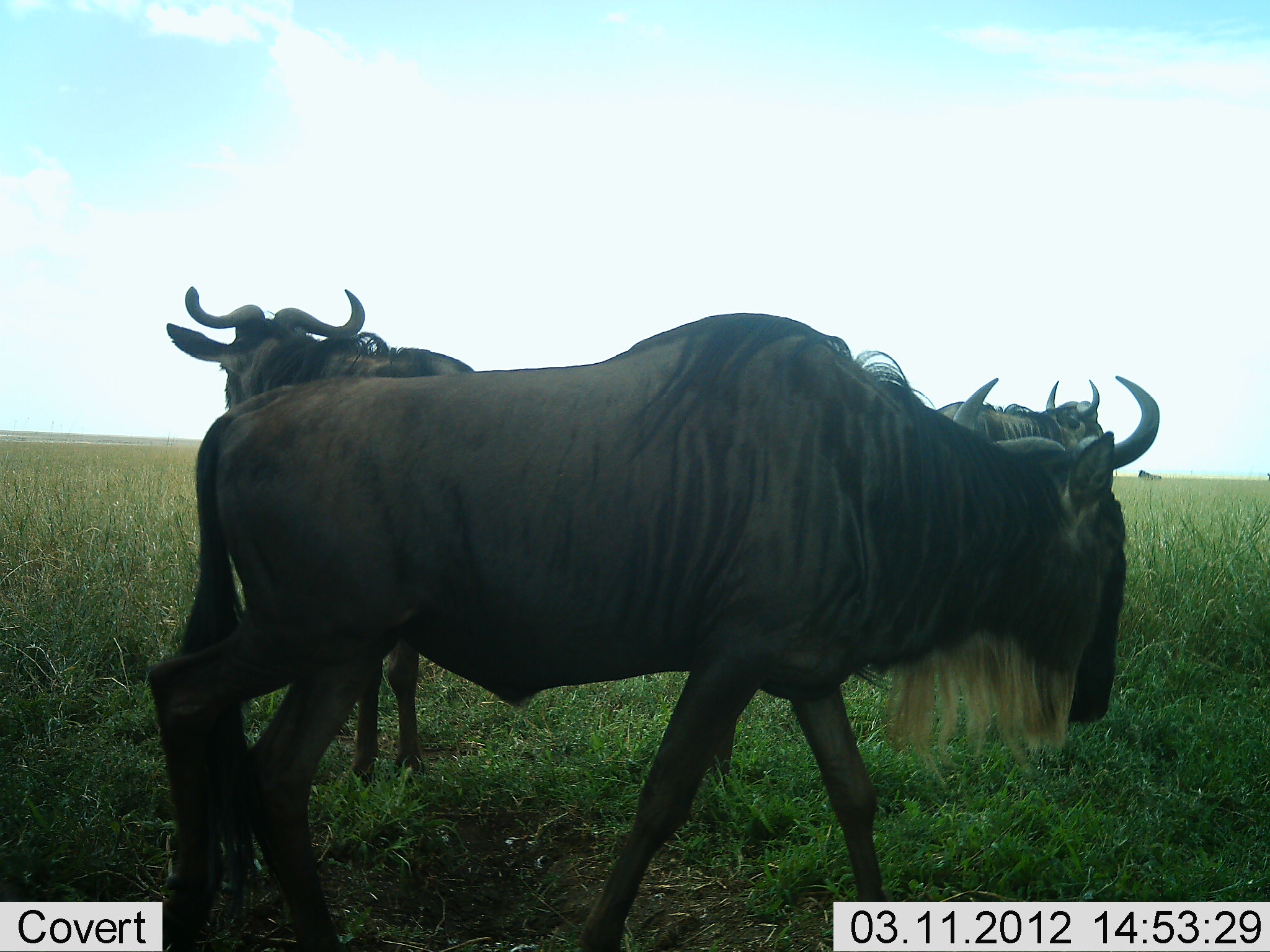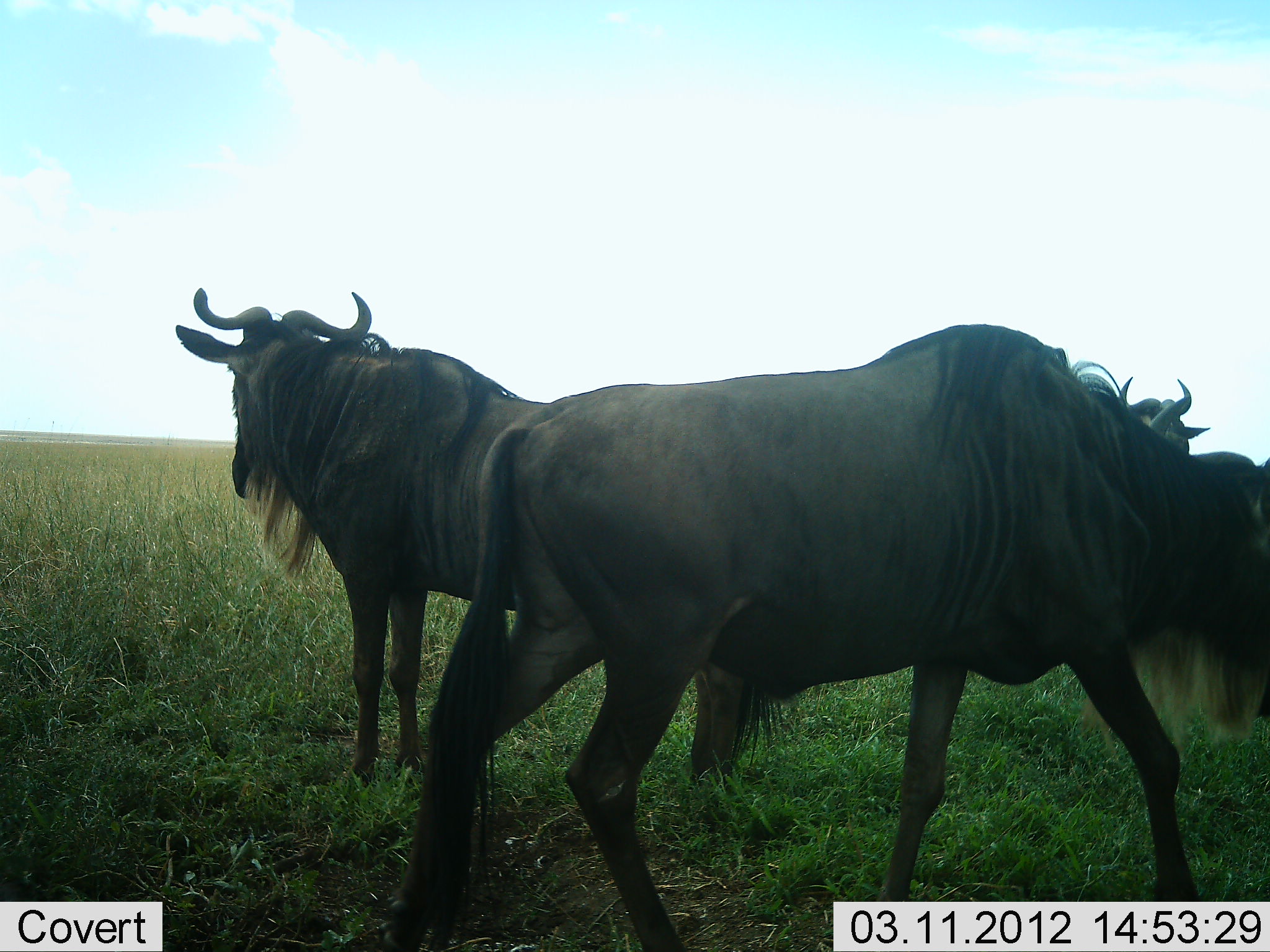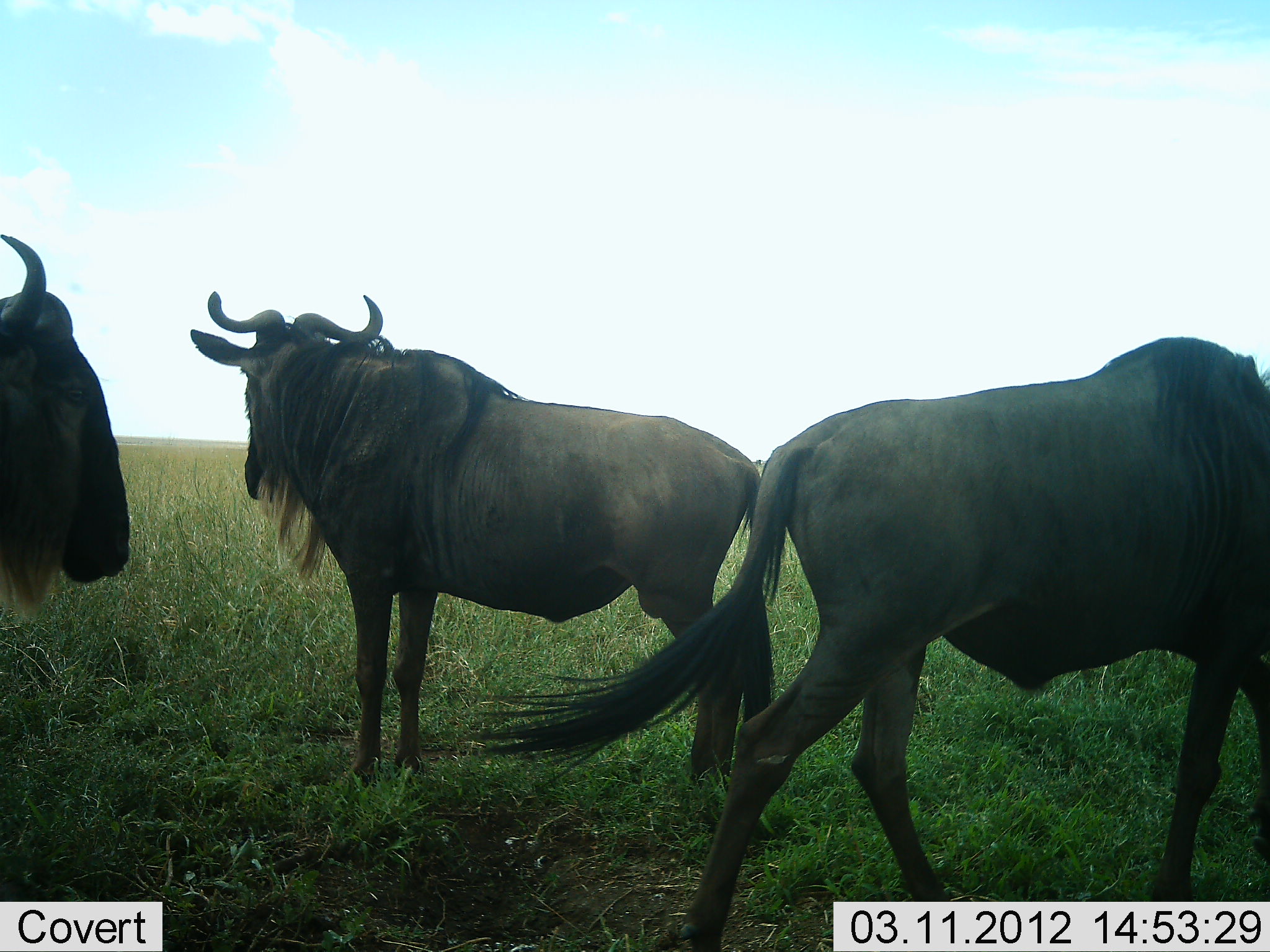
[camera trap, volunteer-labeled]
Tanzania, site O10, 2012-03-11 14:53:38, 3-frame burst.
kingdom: Animalia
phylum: Chordata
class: Mammalia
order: Artiodactyla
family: Bovidae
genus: Connochaetes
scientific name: Connochaetes taurinus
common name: blue wildebeest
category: wildebeest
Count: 4.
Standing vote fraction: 79%.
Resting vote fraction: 0%.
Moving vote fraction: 95%.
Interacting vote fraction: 0%.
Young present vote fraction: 0%.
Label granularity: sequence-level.